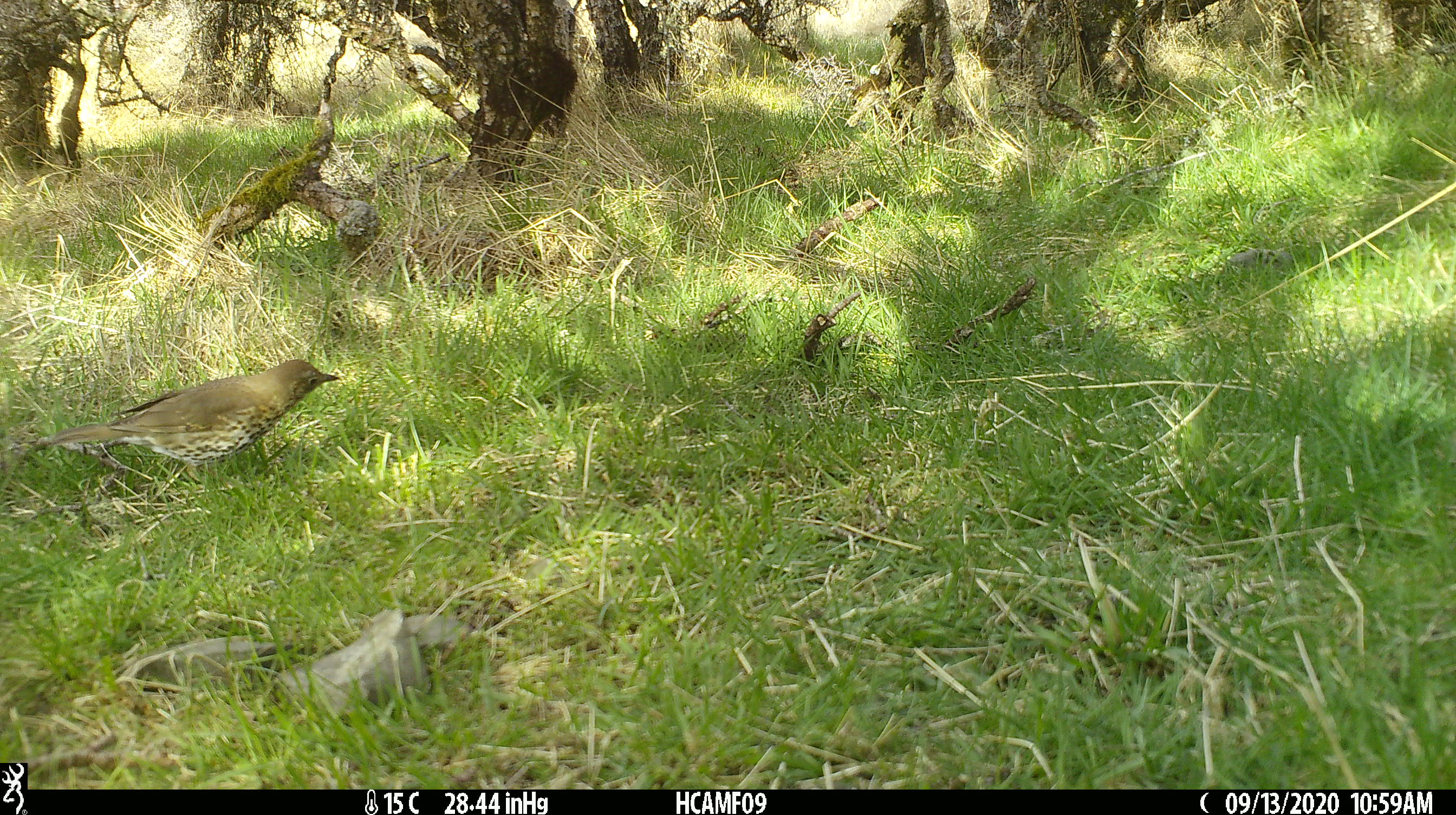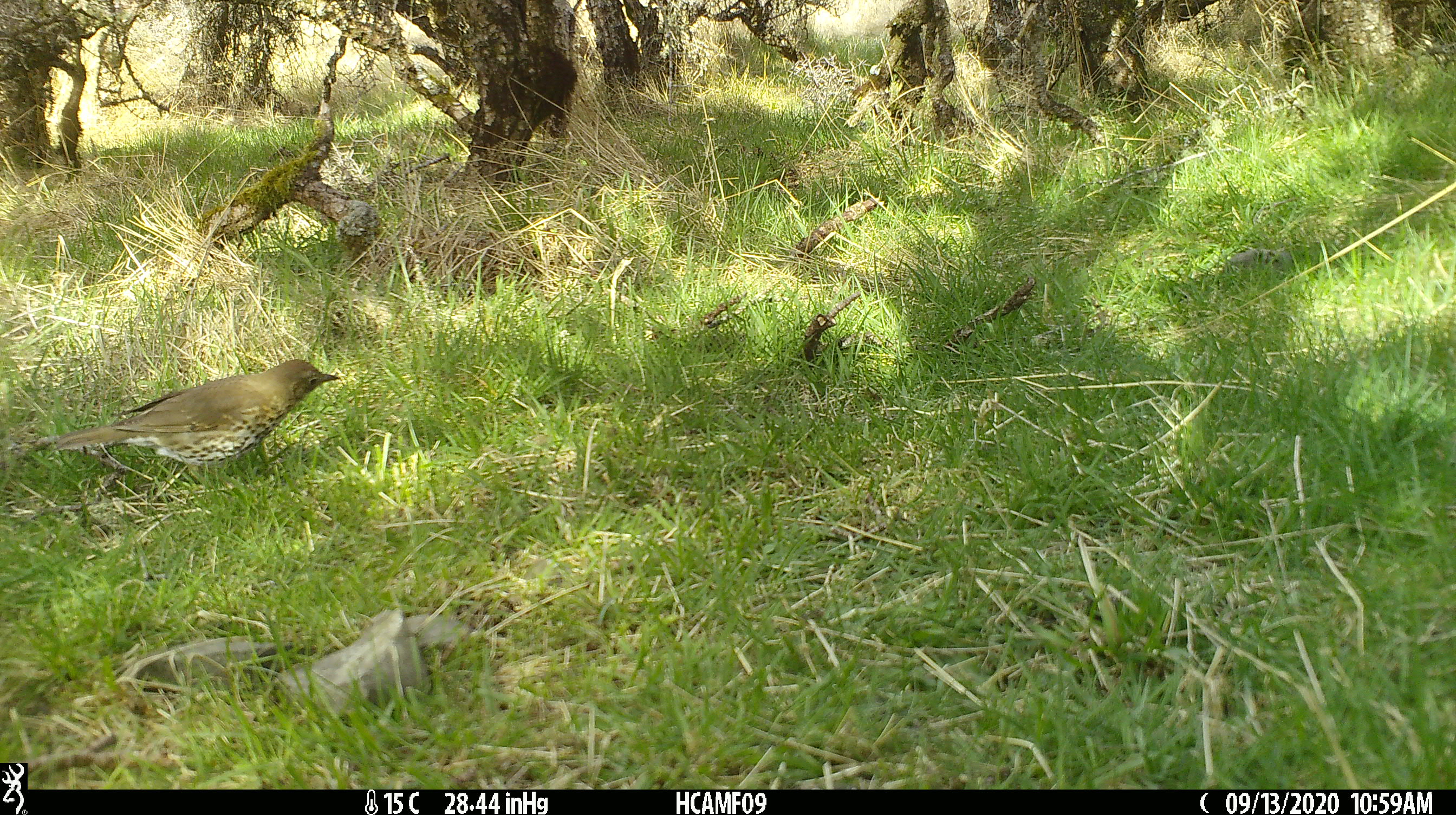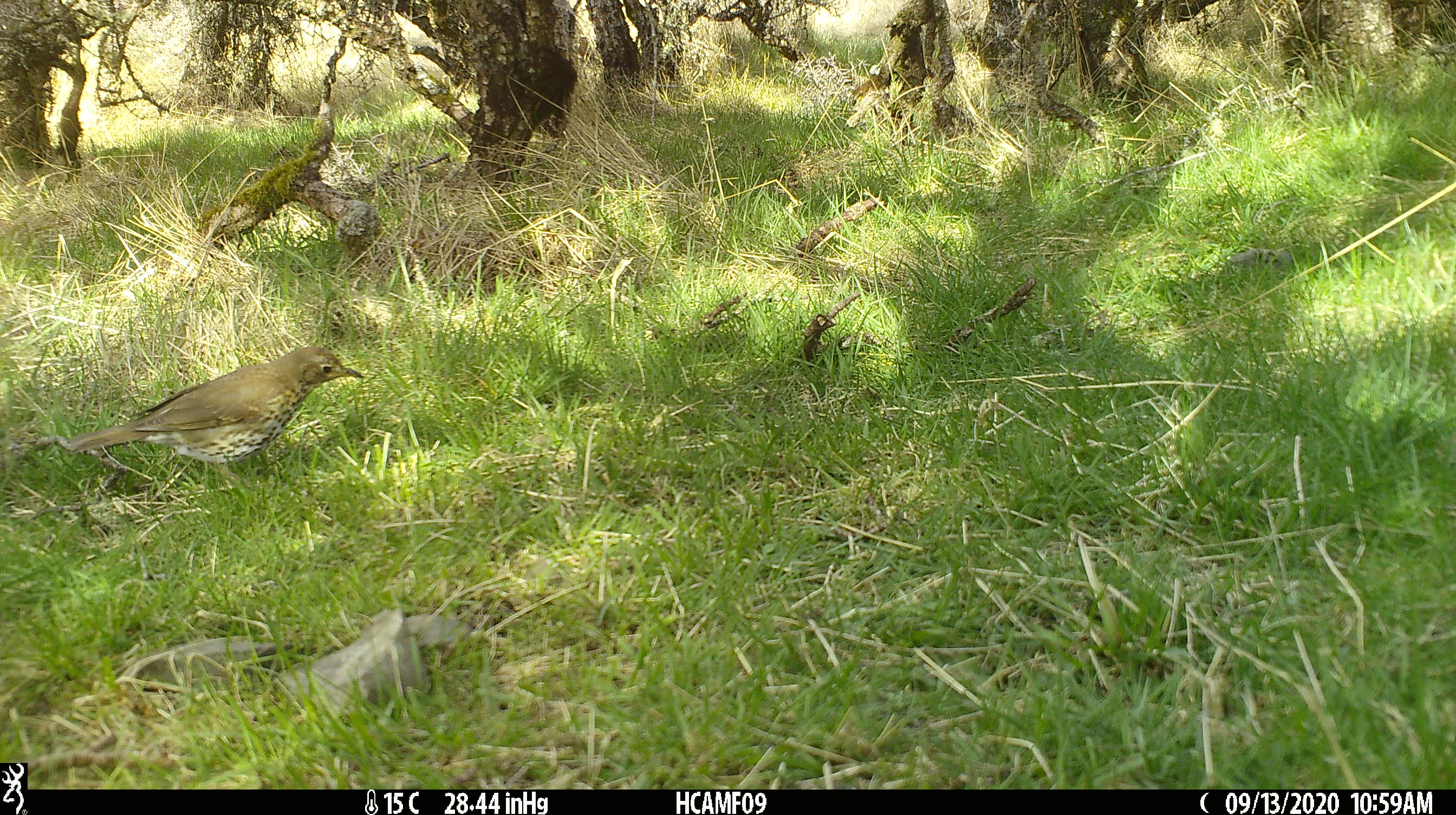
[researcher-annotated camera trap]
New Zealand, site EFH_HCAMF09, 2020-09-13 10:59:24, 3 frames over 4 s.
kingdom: Animalia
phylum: Chordata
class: Aves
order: Passeriformes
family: Turdidae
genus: Turdus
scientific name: Turdus philomelos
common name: song thrush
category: thrush